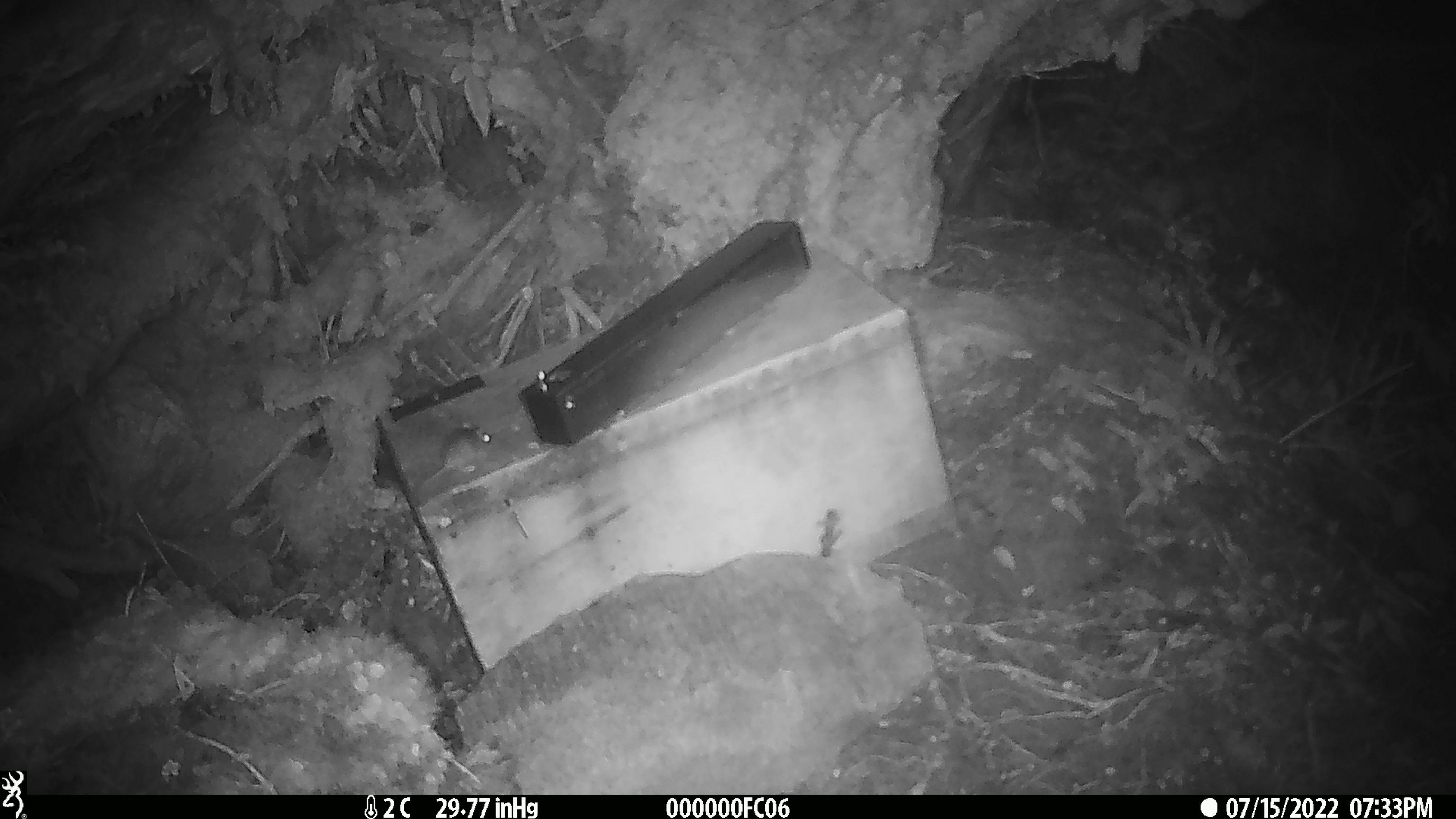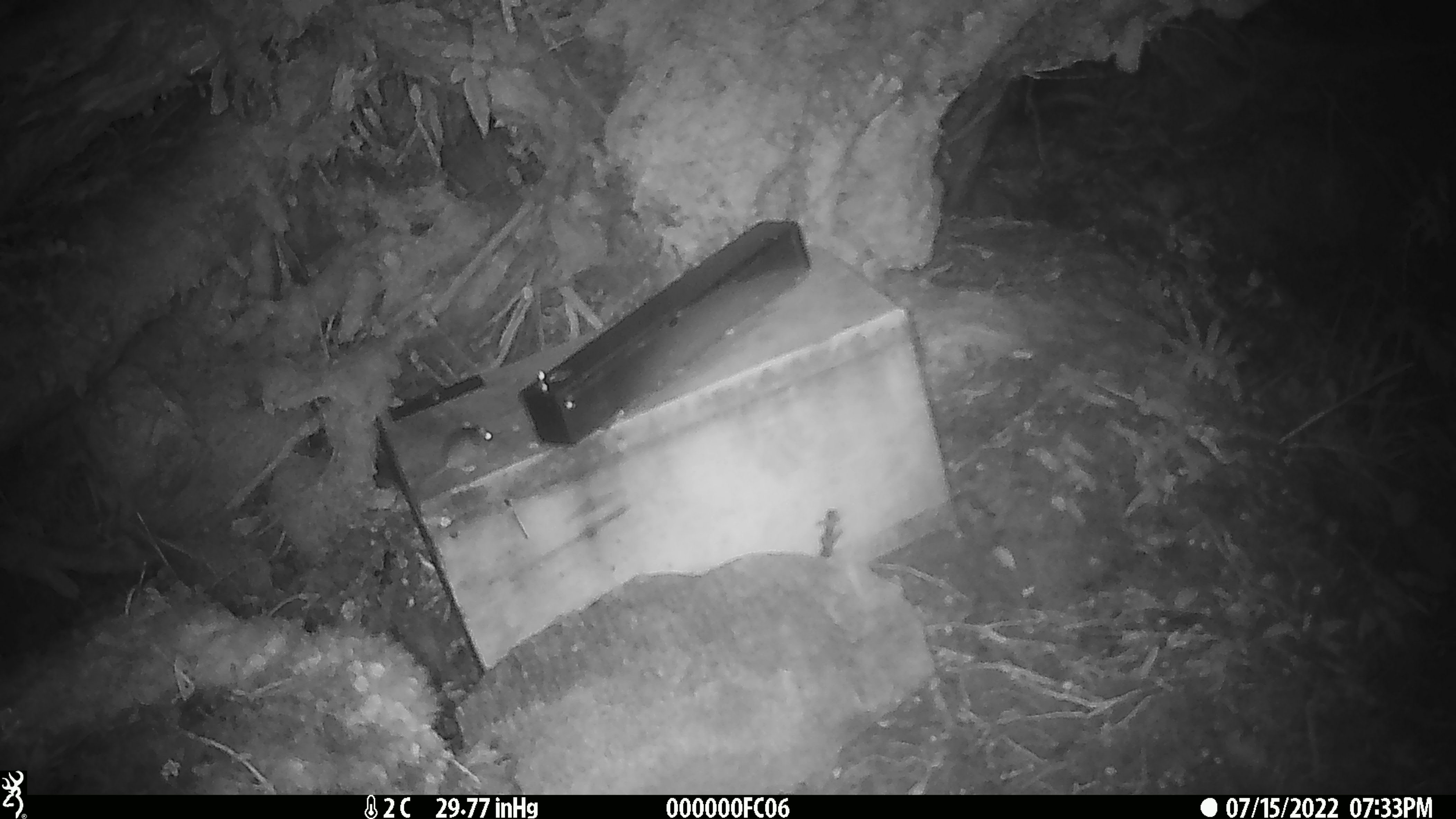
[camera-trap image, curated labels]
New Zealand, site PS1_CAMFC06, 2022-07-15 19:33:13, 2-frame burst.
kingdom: Animalia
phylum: Chordata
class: Mammalia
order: Rodentia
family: Muridae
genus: Mus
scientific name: Mus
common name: mouse